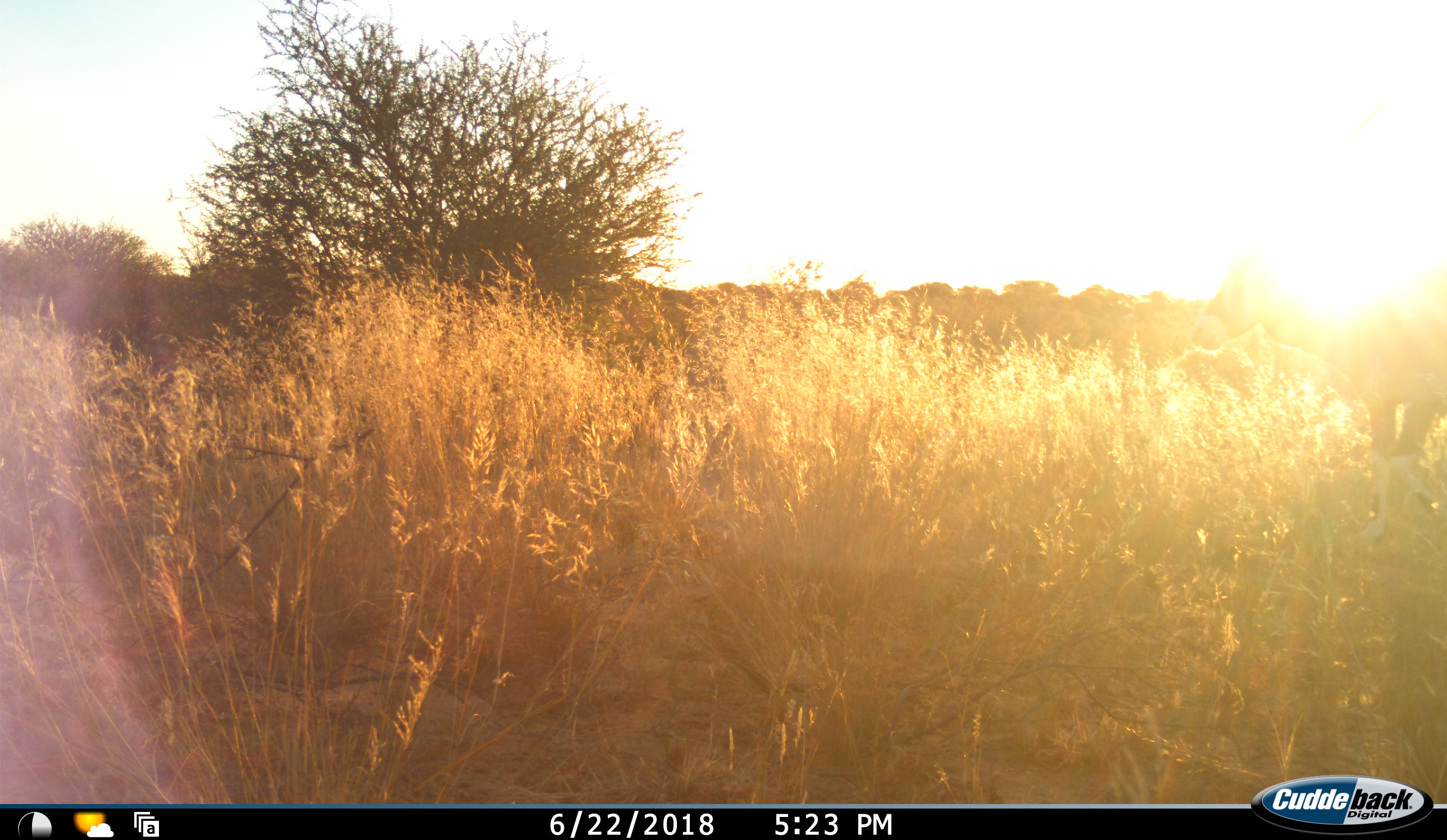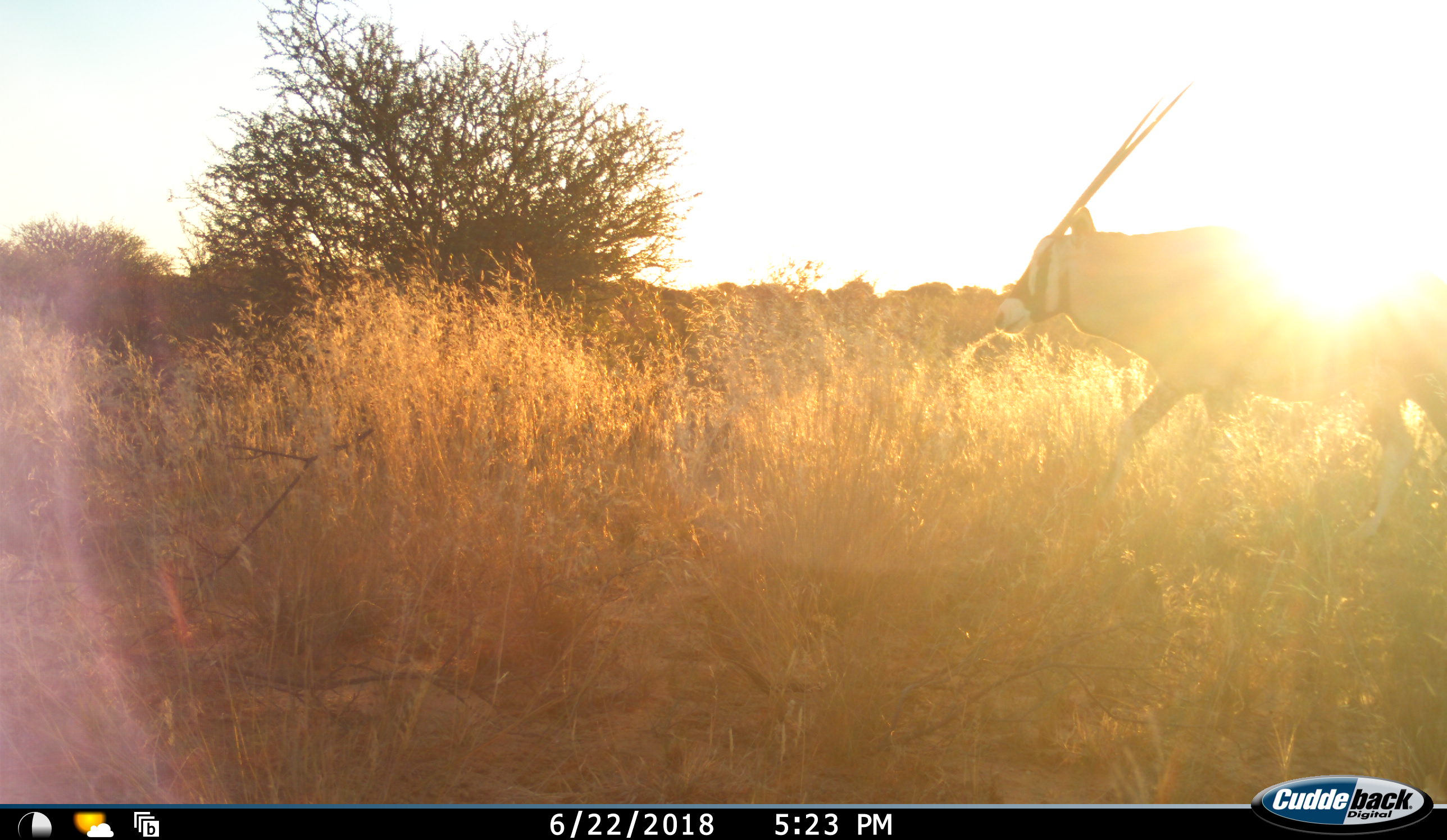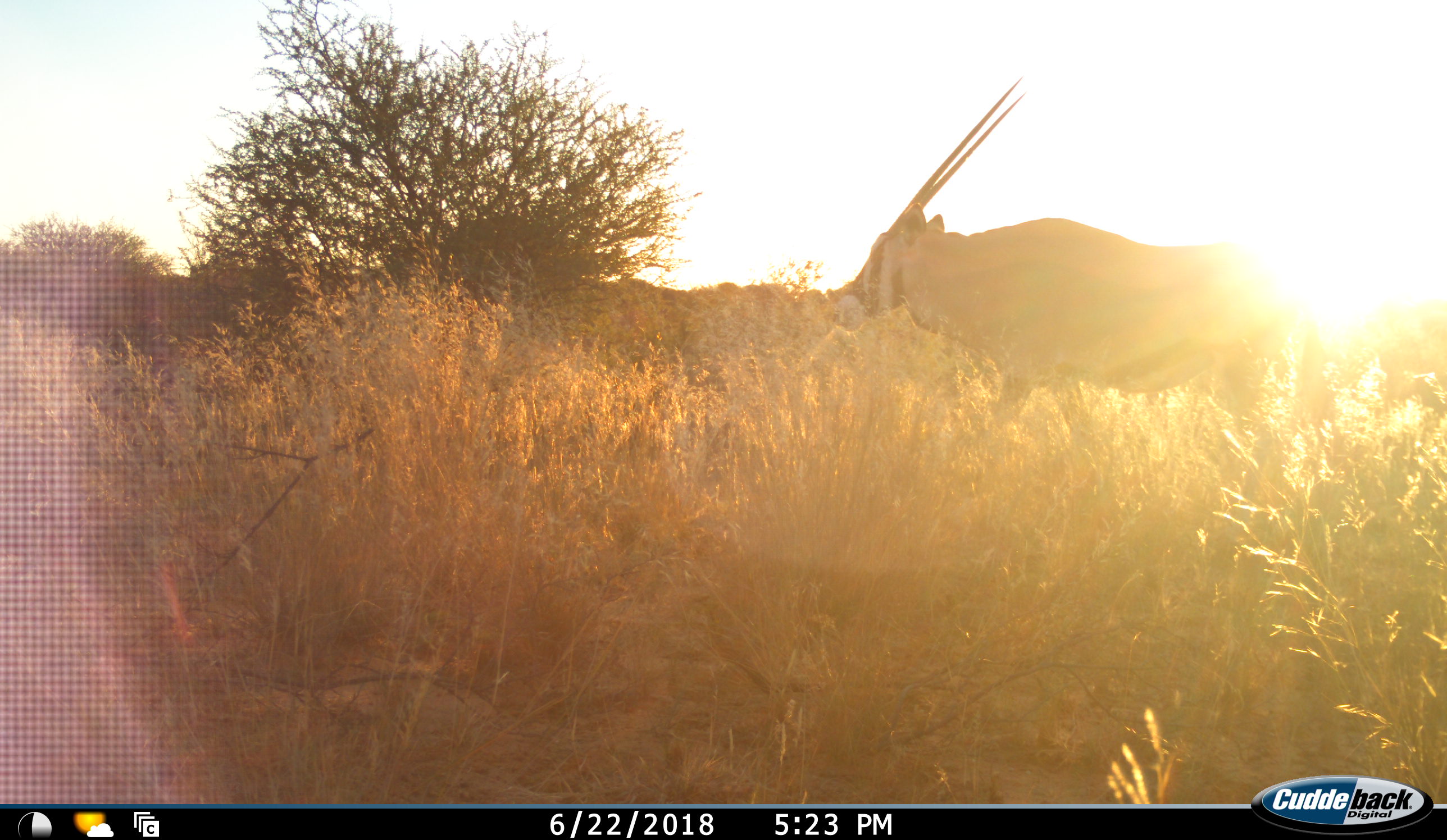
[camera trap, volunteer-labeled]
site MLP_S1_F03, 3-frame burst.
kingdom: Animalia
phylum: Chordata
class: Mammalia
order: Artiodactyla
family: Bovidae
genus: Oryx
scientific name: Oryx gazella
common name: gemsbok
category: oryx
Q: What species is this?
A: Oryx (gemsbok) (Oryx gazella).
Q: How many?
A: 1.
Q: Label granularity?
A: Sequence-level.